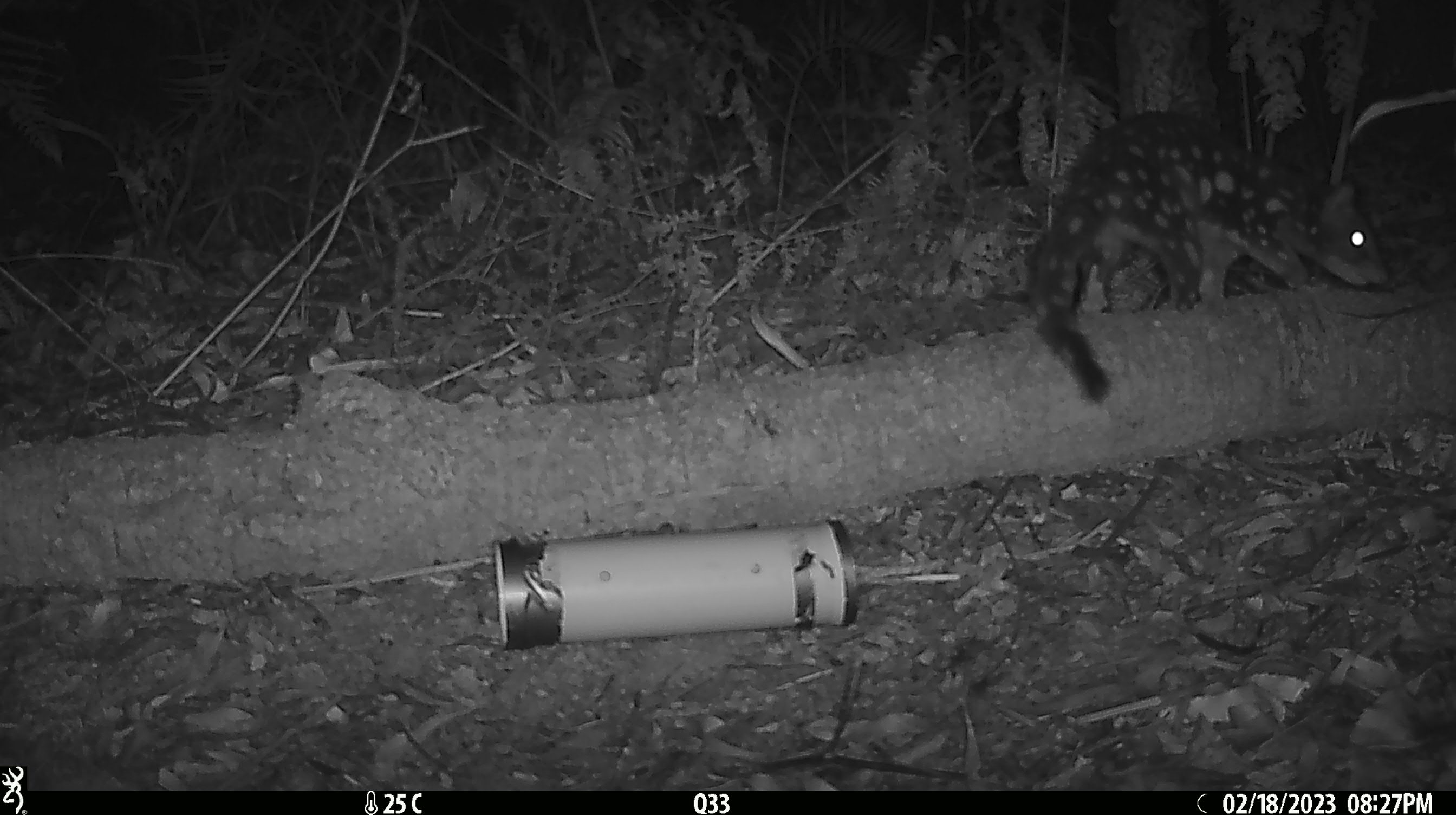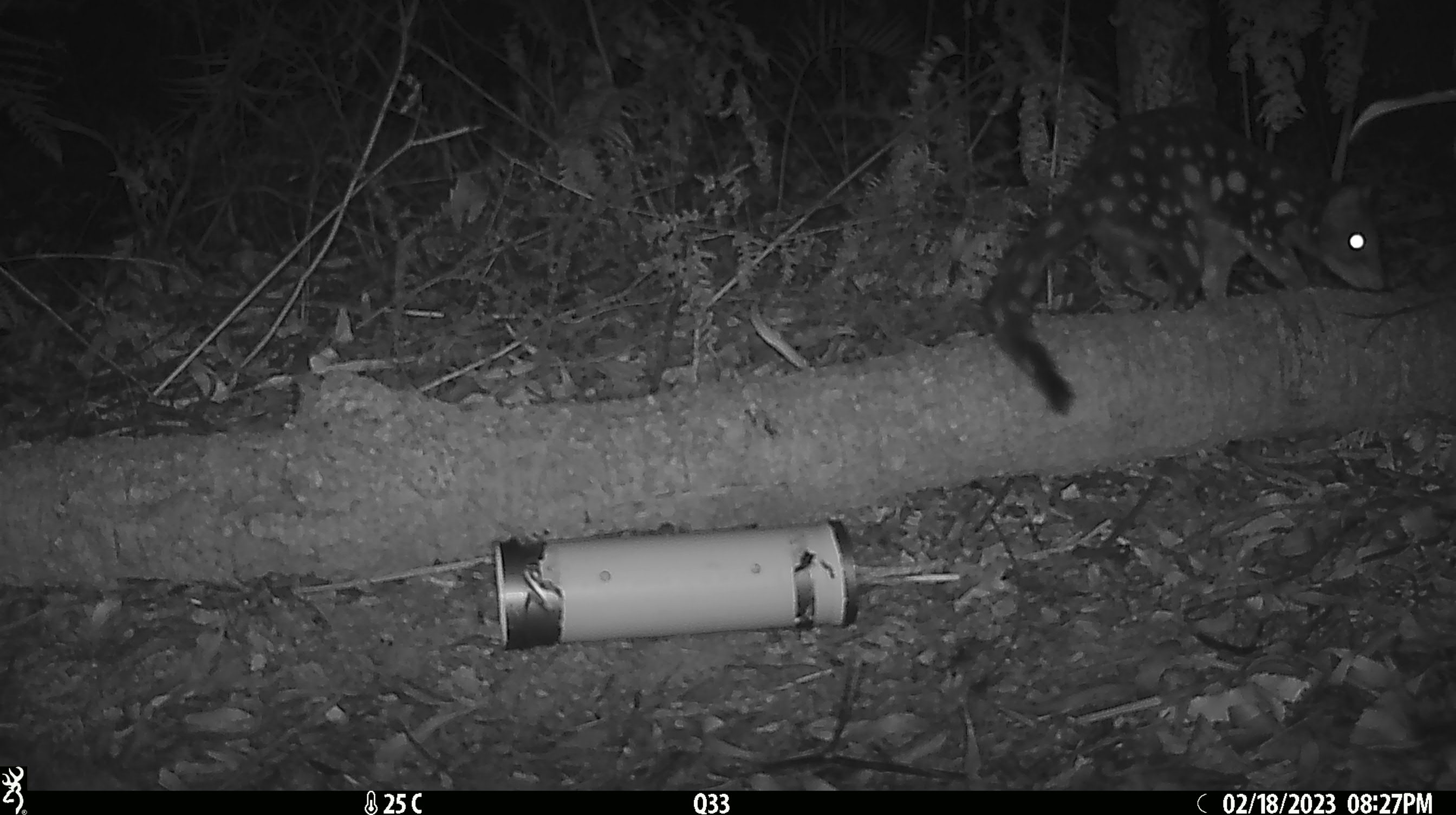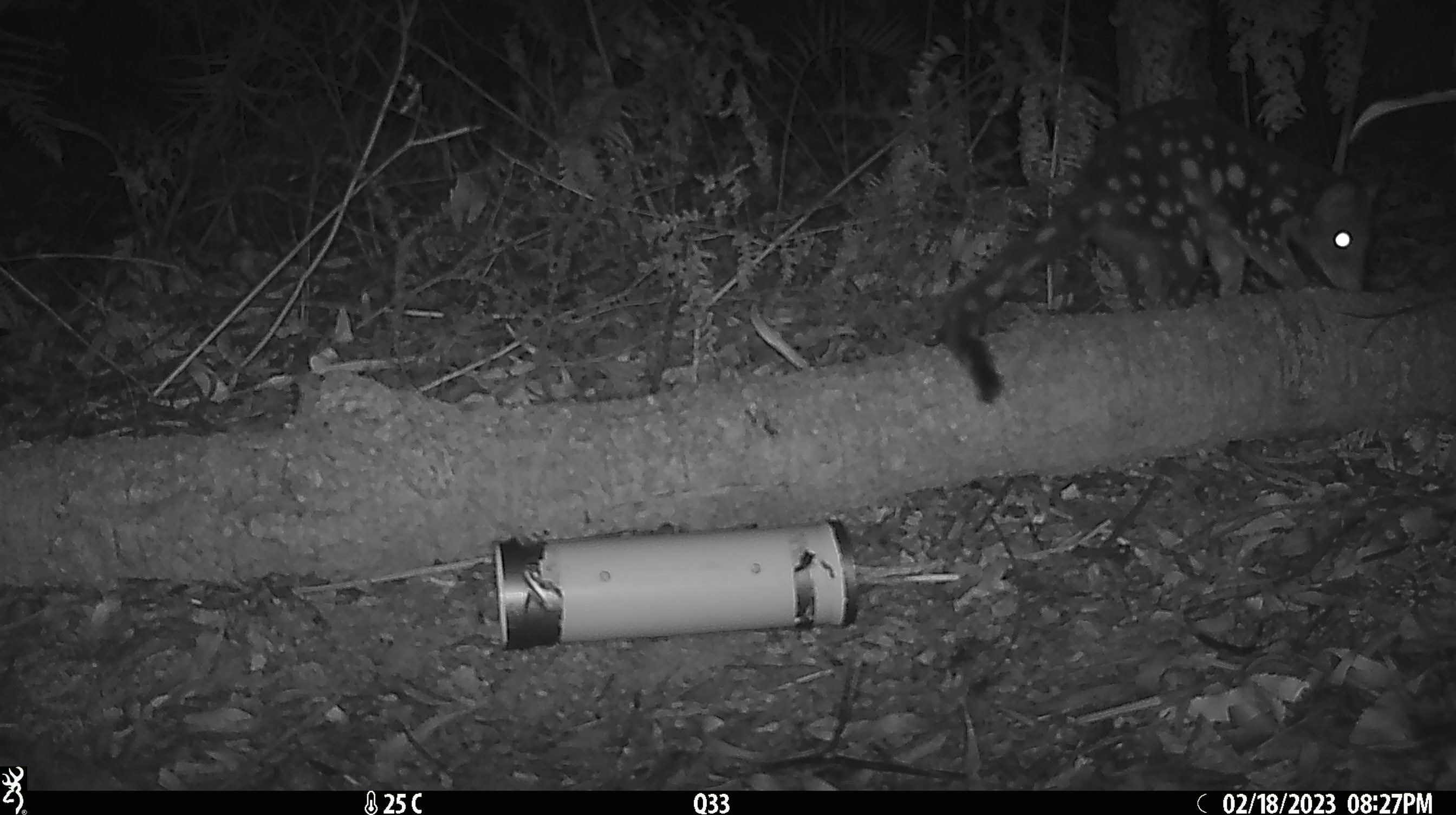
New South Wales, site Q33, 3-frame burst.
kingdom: Animalia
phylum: Chordata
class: Mammalia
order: Dasyuromorphia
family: Dasyuridae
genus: Dasyurus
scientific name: Dasyurus maculatus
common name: spotted-tailed quoll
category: quoll